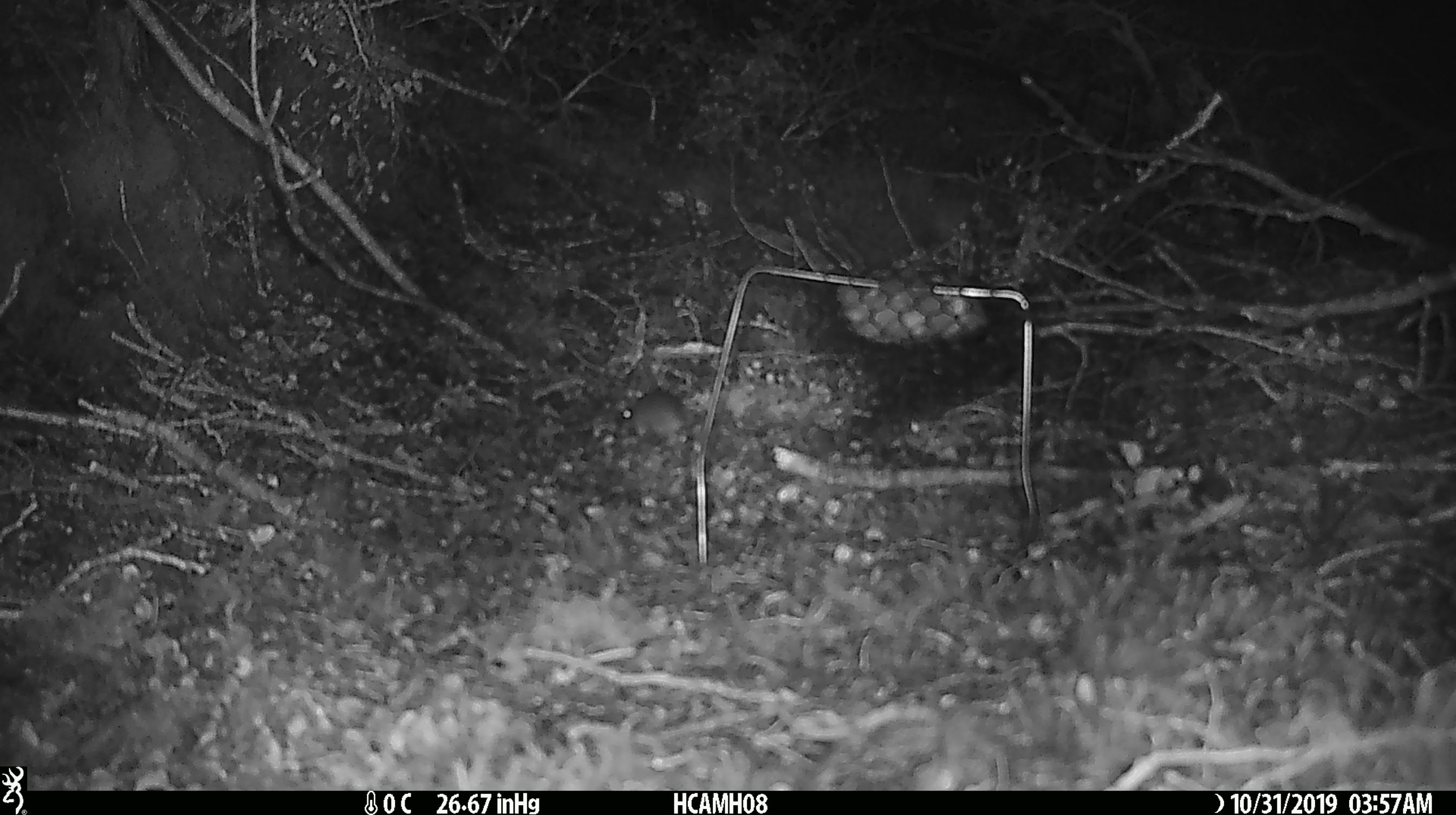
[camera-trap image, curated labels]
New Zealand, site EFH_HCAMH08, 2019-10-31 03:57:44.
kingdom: Animalia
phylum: Chordata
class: Mammalia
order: Rodentia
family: Muridae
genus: Mus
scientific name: Mus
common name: mouse